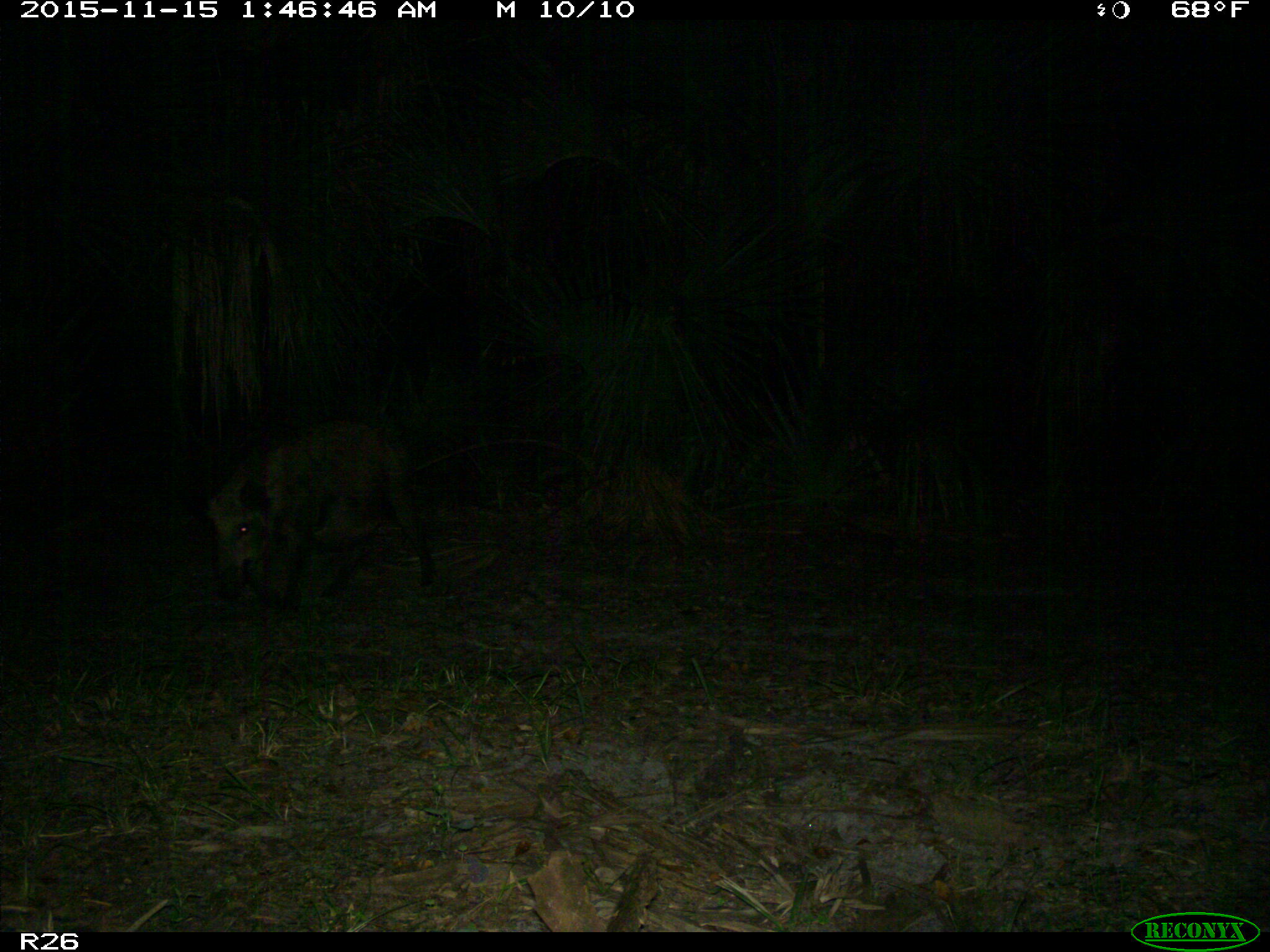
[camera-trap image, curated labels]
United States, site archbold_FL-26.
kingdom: Animalia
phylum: Chordata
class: Mammalia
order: Artiodactyla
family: Suidae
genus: Sus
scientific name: Sus scrofa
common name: wild boar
Sus scrofa (wild boar).